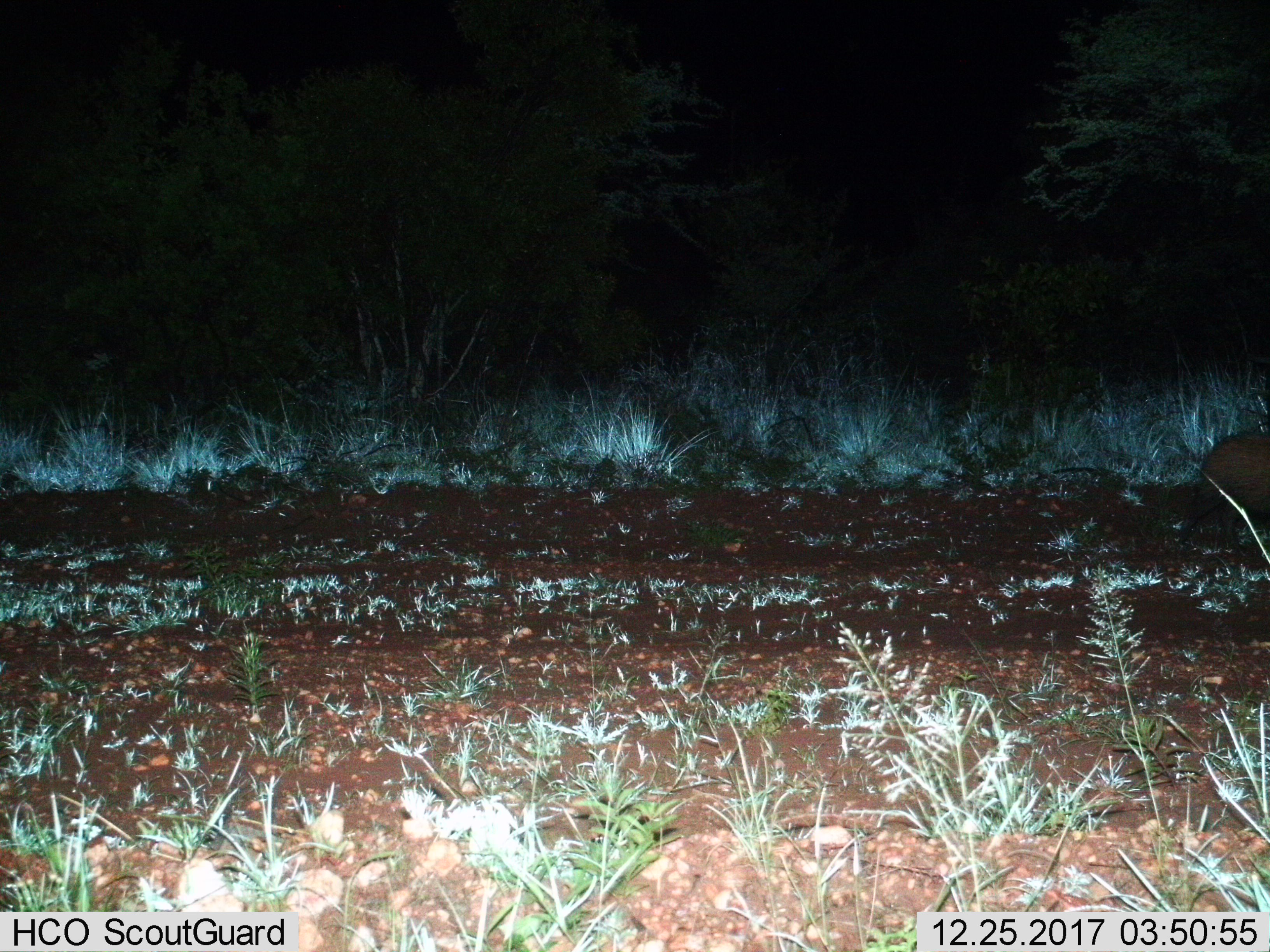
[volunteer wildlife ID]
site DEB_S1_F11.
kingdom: Animalia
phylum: Chordata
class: Mammalia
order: Artiodactyla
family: Suidae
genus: Potamochoerus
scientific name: Potamochoerus larvatus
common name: bushpig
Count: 1.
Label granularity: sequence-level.